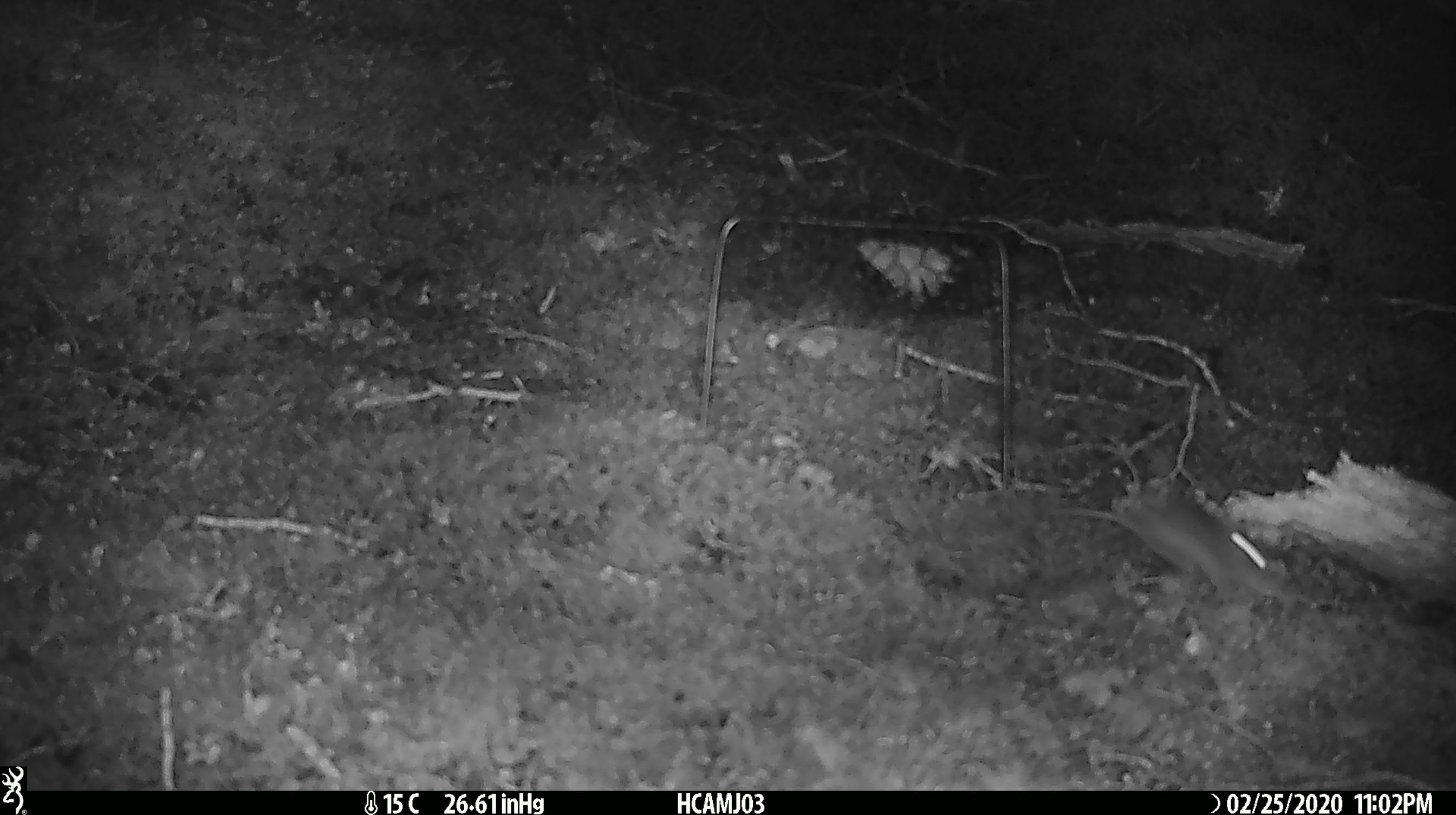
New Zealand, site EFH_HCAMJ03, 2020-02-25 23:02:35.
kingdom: Animalia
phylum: Chordata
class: Mammalia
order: Rodentia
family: Muridae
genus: Mus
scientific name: Mus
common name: mouse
Mouse (Mus).